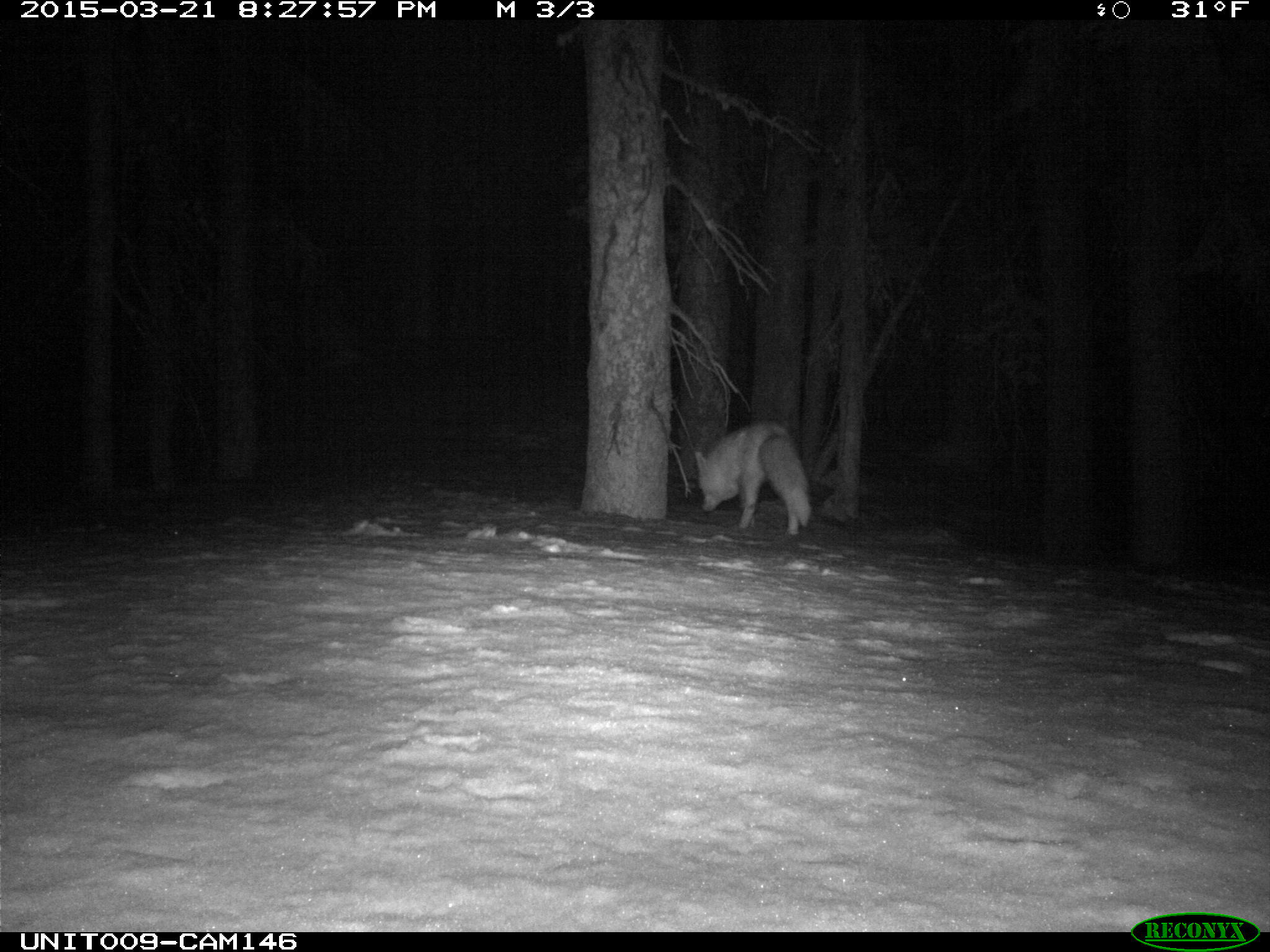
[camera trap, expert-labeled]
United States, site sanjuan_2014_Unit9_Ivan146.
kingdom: Animalia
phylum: Chordata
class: Mammalia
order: Carnivora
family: Canidae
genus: Vulpes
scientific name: Vulpes vulpes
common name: red fox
Vulpes vulpes (red fox).